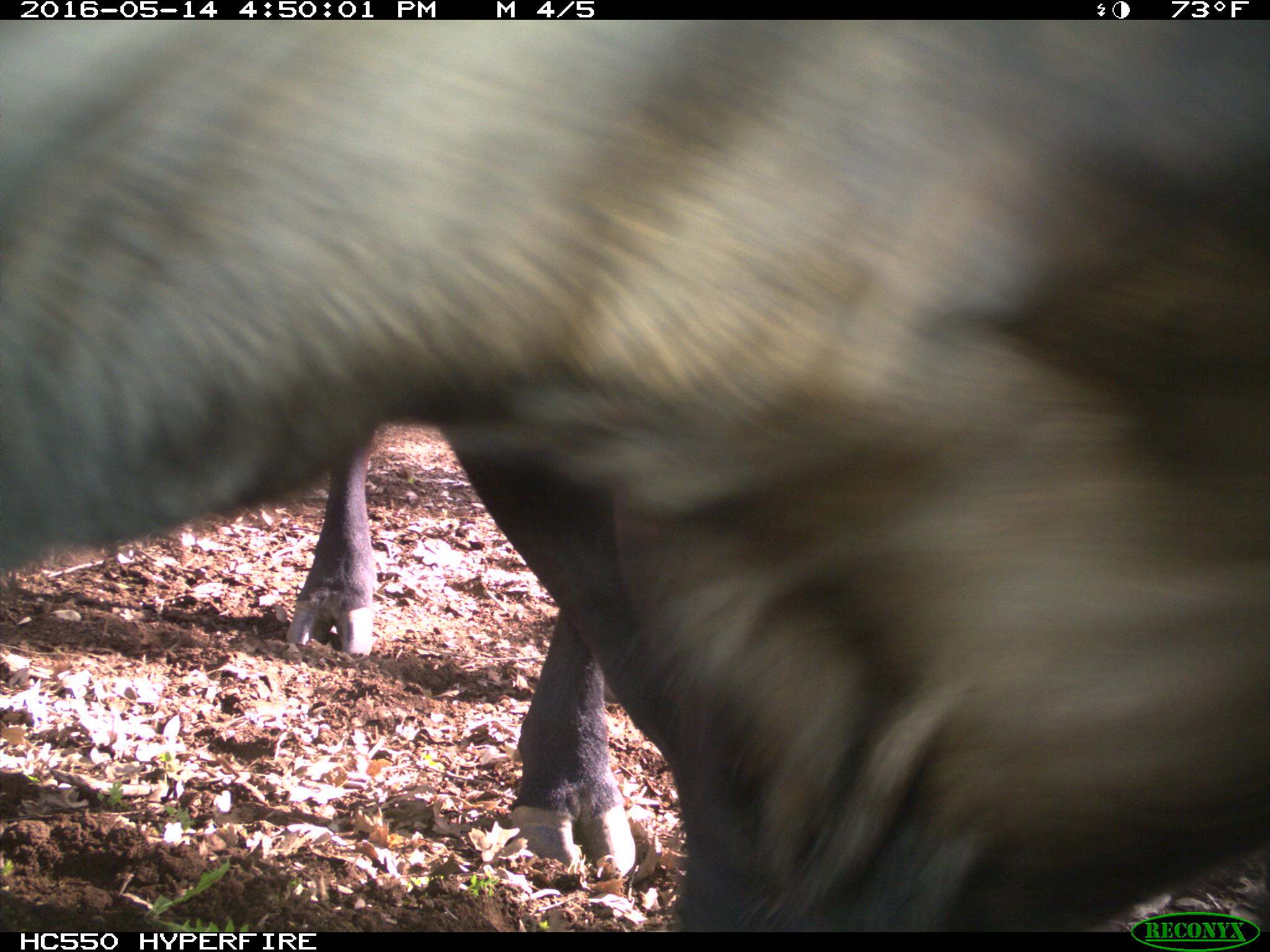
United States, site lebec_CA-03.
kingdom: Animalia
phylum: Chordata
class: Mammalia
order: Artiodactyla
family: Bovidae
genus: Bos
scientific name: Bos taurus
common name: domestic cow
Bos taurus (domestic cow).